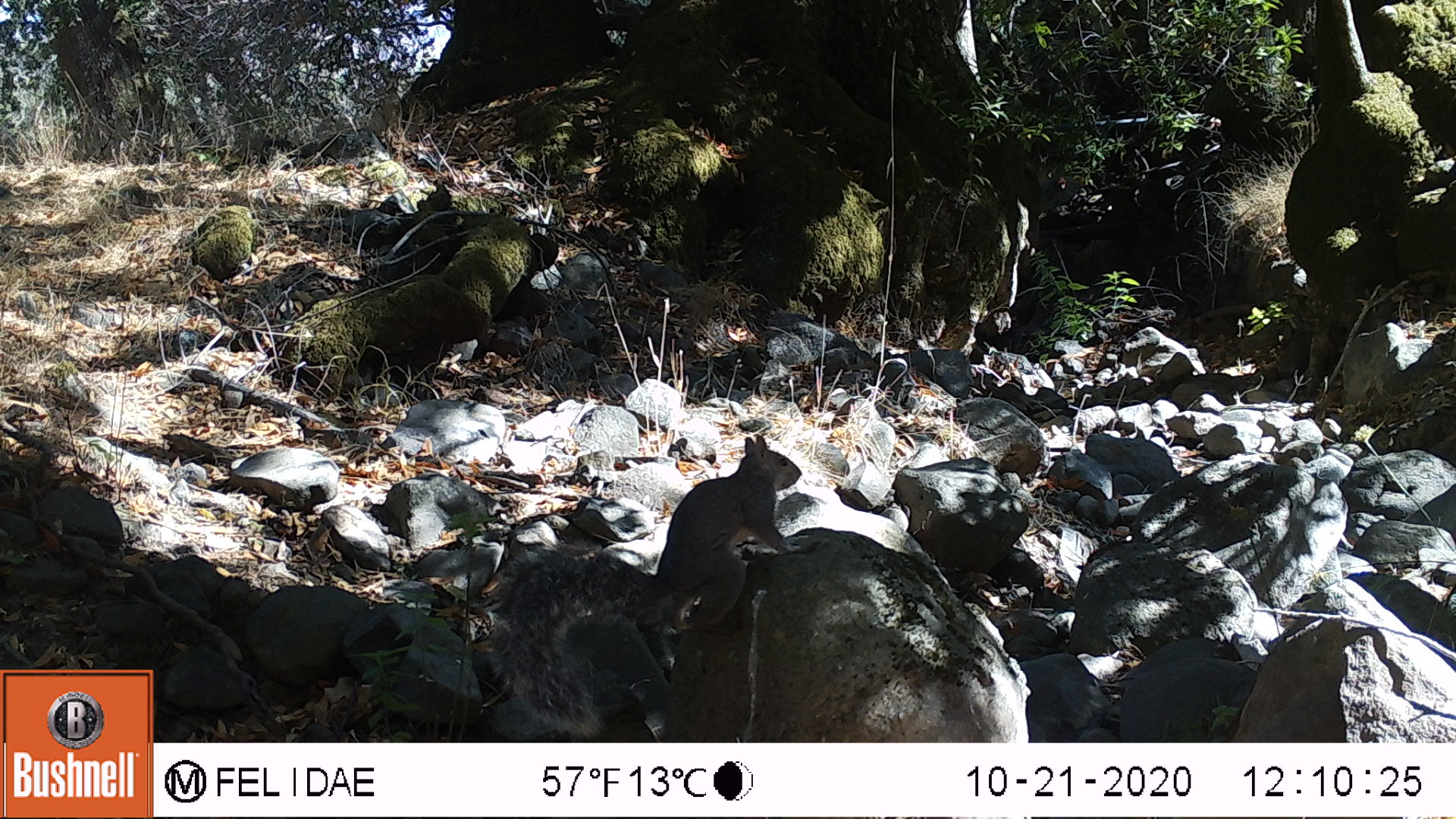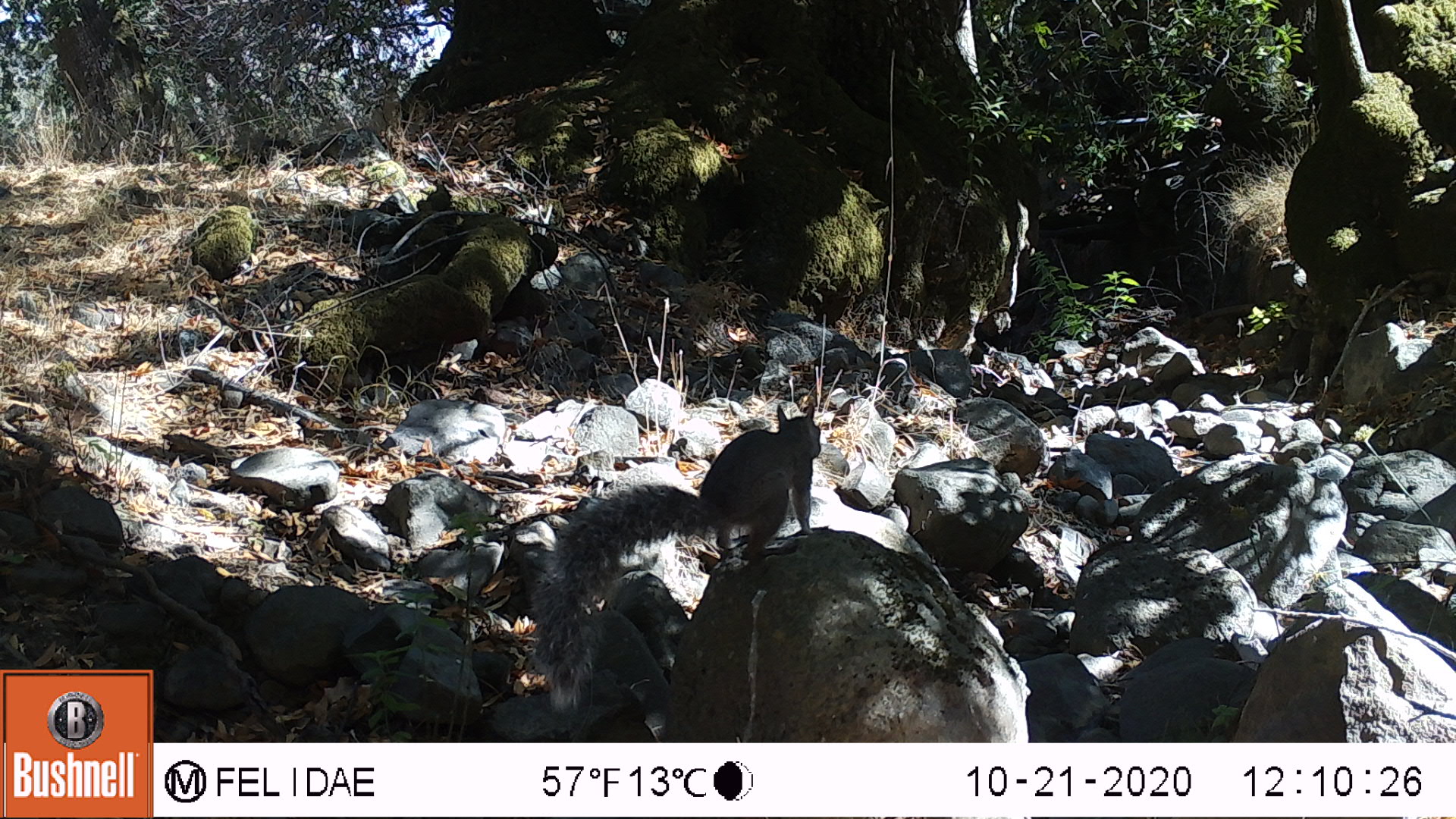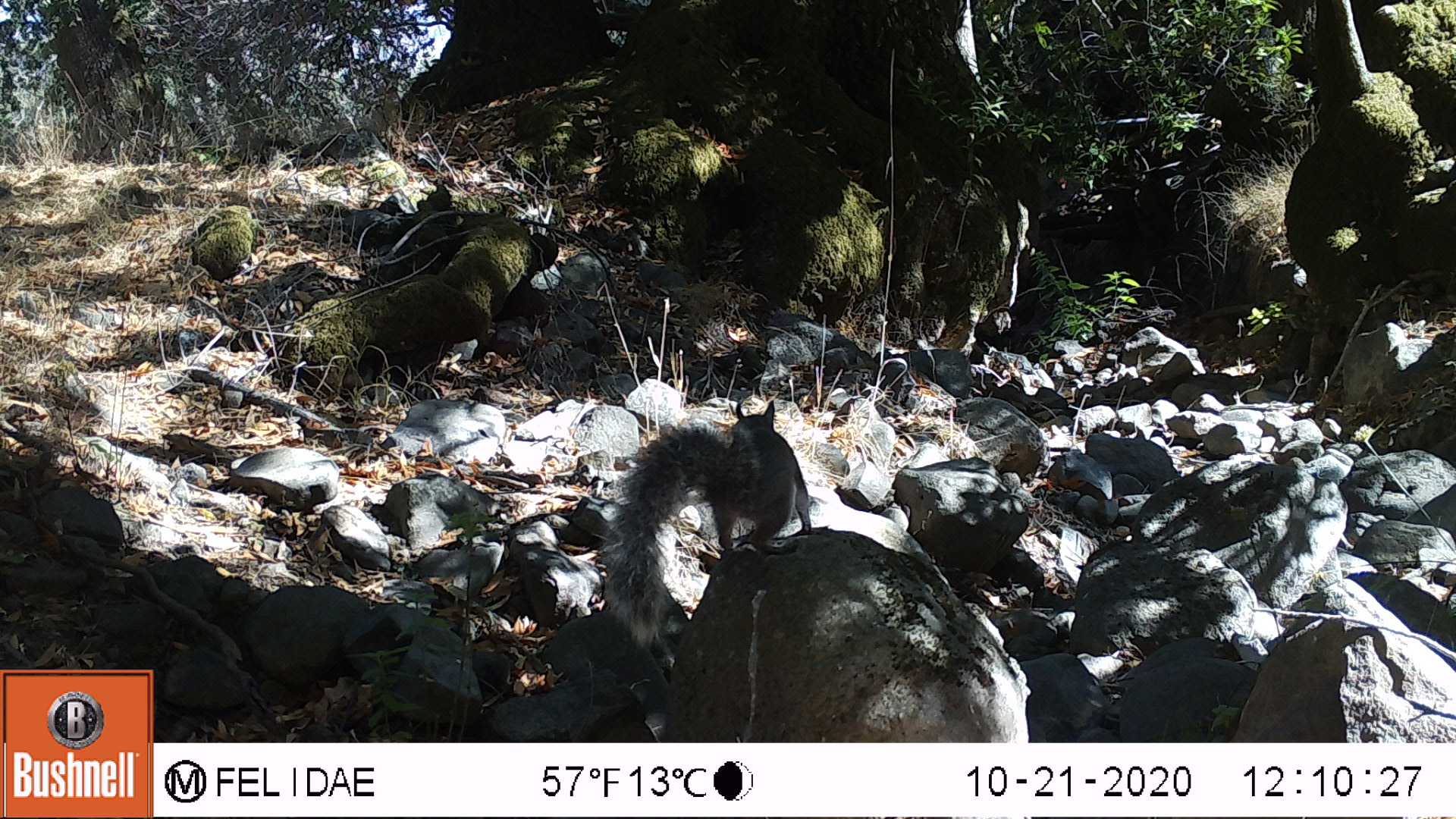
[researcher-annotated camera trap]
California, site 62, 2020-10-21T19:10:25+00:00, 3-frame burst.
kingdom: Animalia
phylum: Chordata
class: Mammalia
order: Rodentia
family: Sciuridae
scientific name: Sciuridae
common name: squirrel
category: unknown squirrel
Unknown squirrel (squirrel) (Sciuridae).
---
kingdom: Animalia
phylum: Chordata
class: Mammalia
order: Rodentia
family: Sciuridae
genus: Sciurus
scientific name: Sciurus griseus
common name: western gray squirrel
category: western grey squirrel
Western grey squirrel (western gray squirrel) (Sciurus griseus).